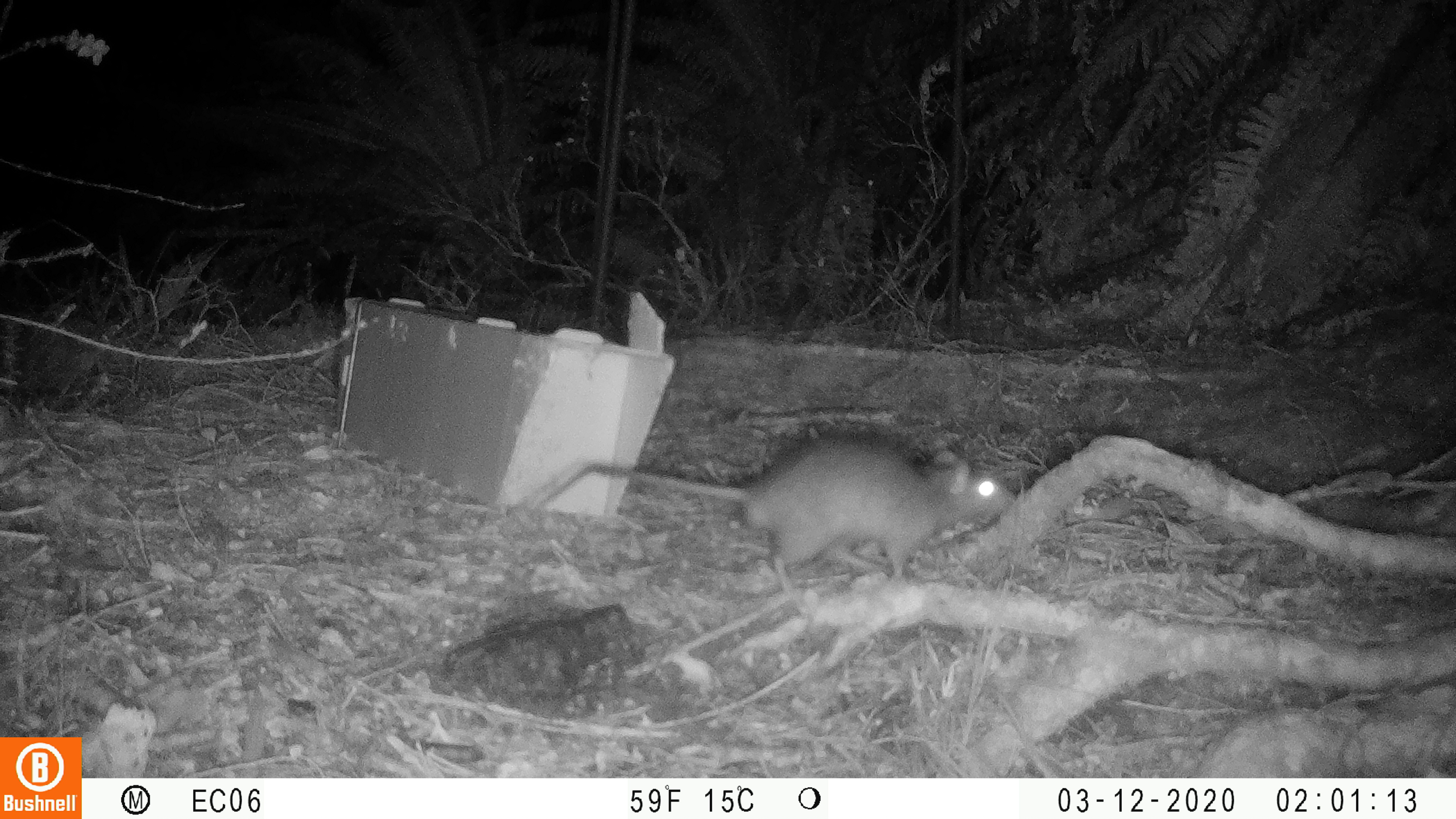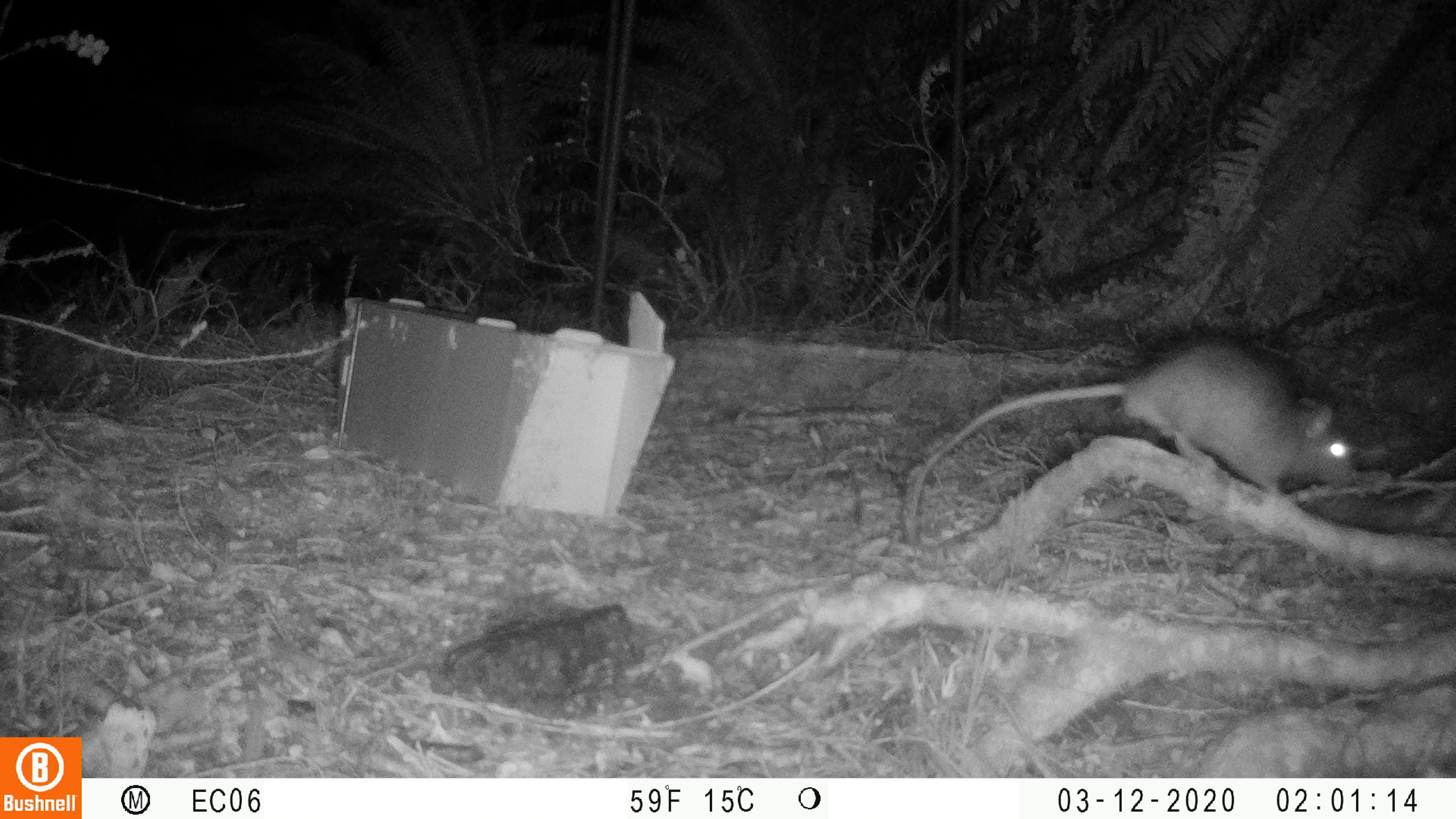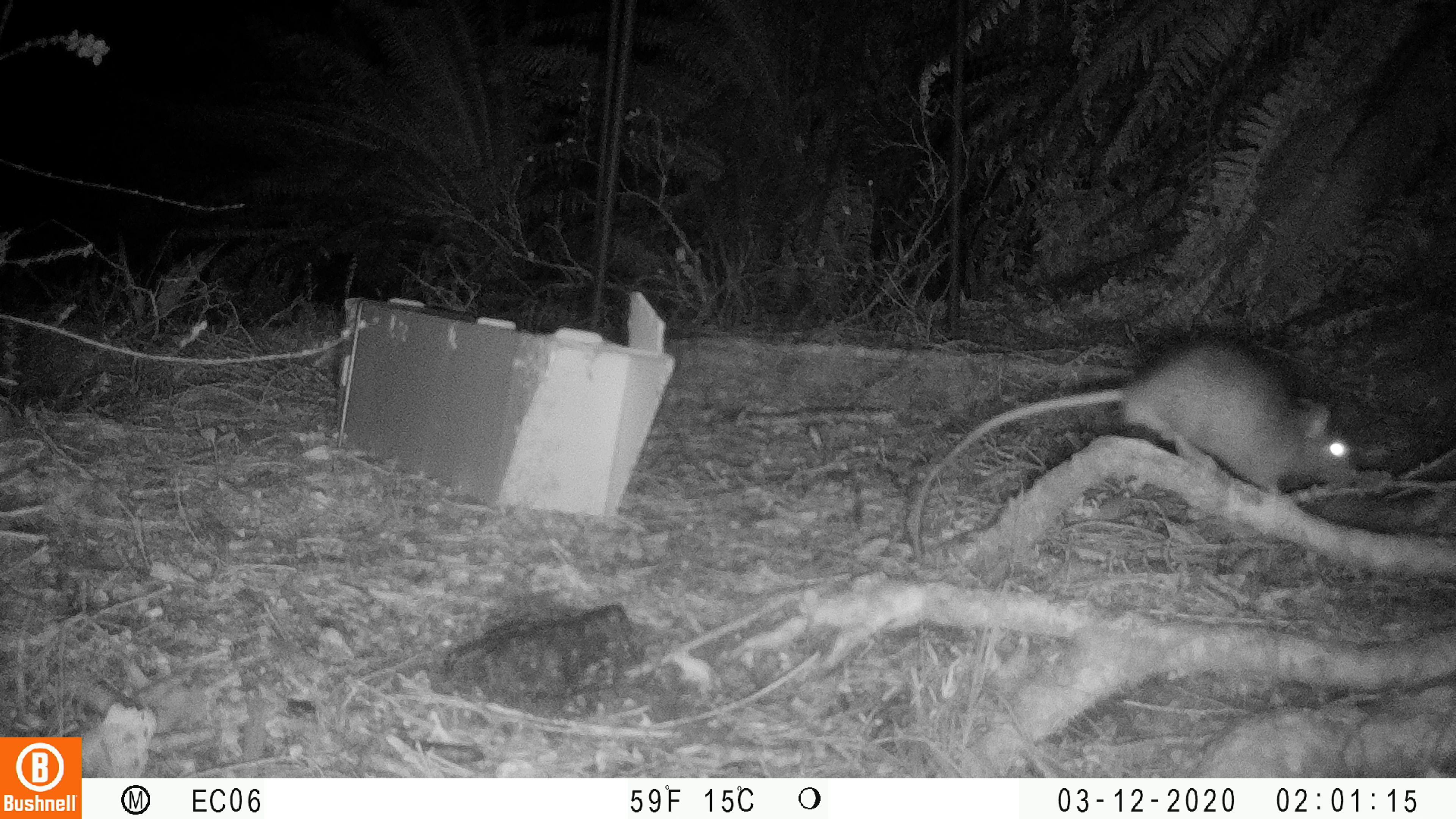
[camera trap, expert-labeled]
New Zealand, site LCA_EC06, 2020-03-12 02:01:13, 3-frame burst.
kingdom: Animalia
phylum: Chordata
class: Mammalia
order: Rodentia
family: Muridae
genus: Rattus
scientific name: Rattus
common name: rat